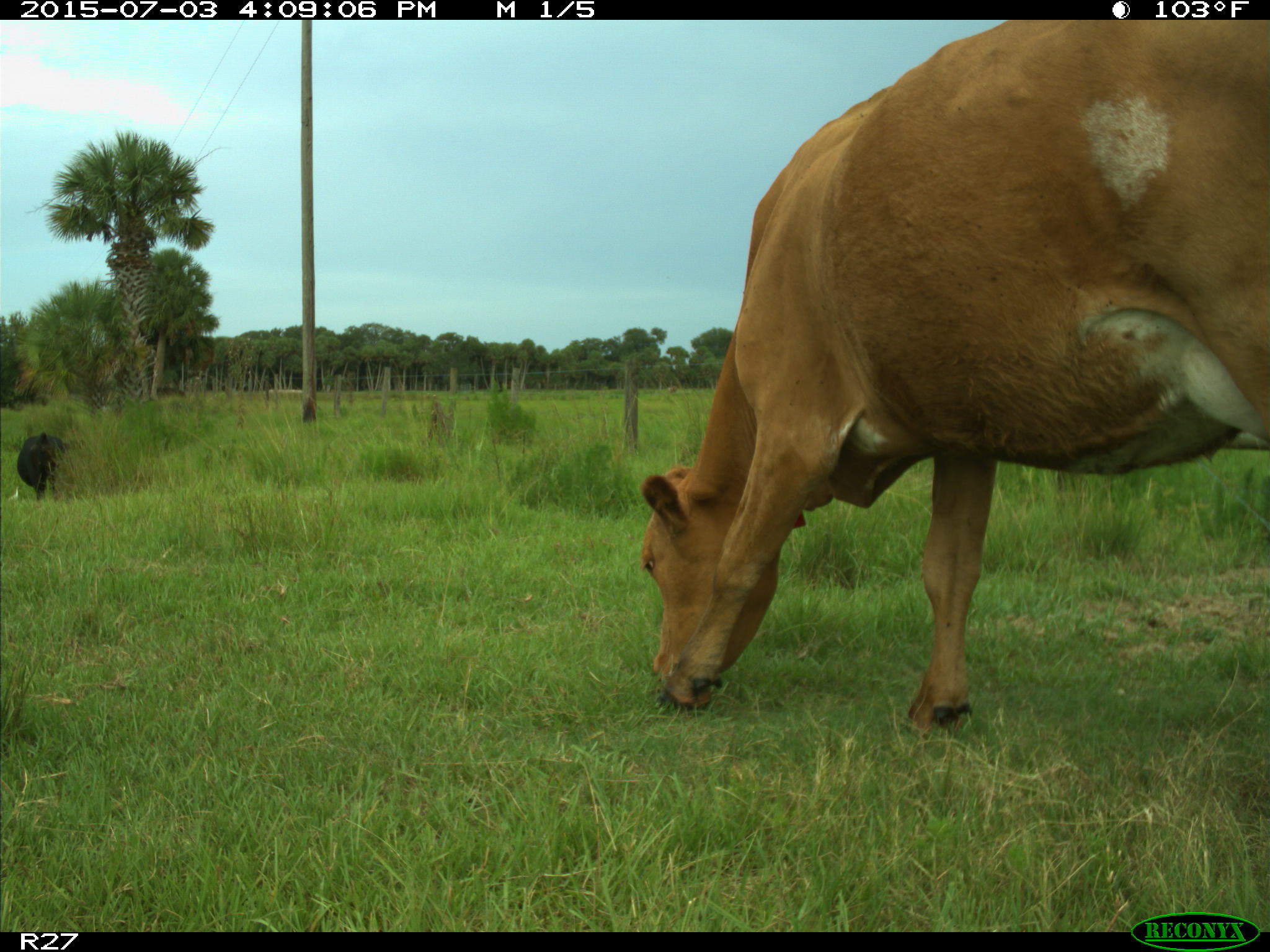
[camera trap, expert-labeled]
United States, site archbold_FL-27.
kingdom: Animalia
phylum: Chordata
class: Mammalia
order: Artiodactyla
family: Bovidae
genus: Bos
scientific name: Bos taurus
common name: domestic cow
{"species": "Bos taurus (domestic cow)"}